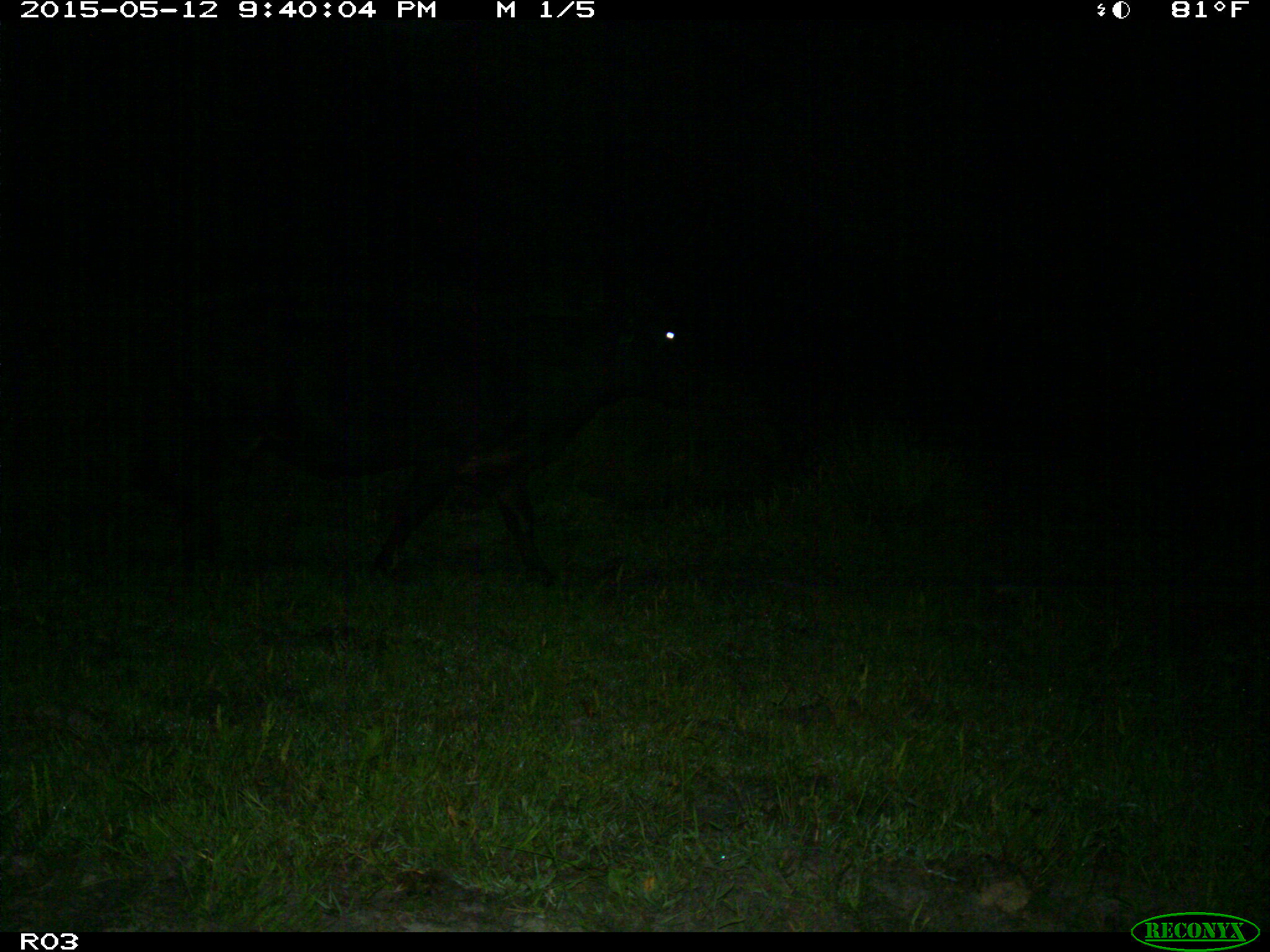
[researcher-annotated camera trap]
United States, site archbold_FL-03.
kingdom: Animalia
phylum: Chordata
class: Mammalia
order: Artiodactyla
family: Bovidae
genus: Bos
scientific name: Bos taurus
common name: domestic cow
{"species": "Bos taurus (domestic cow)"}